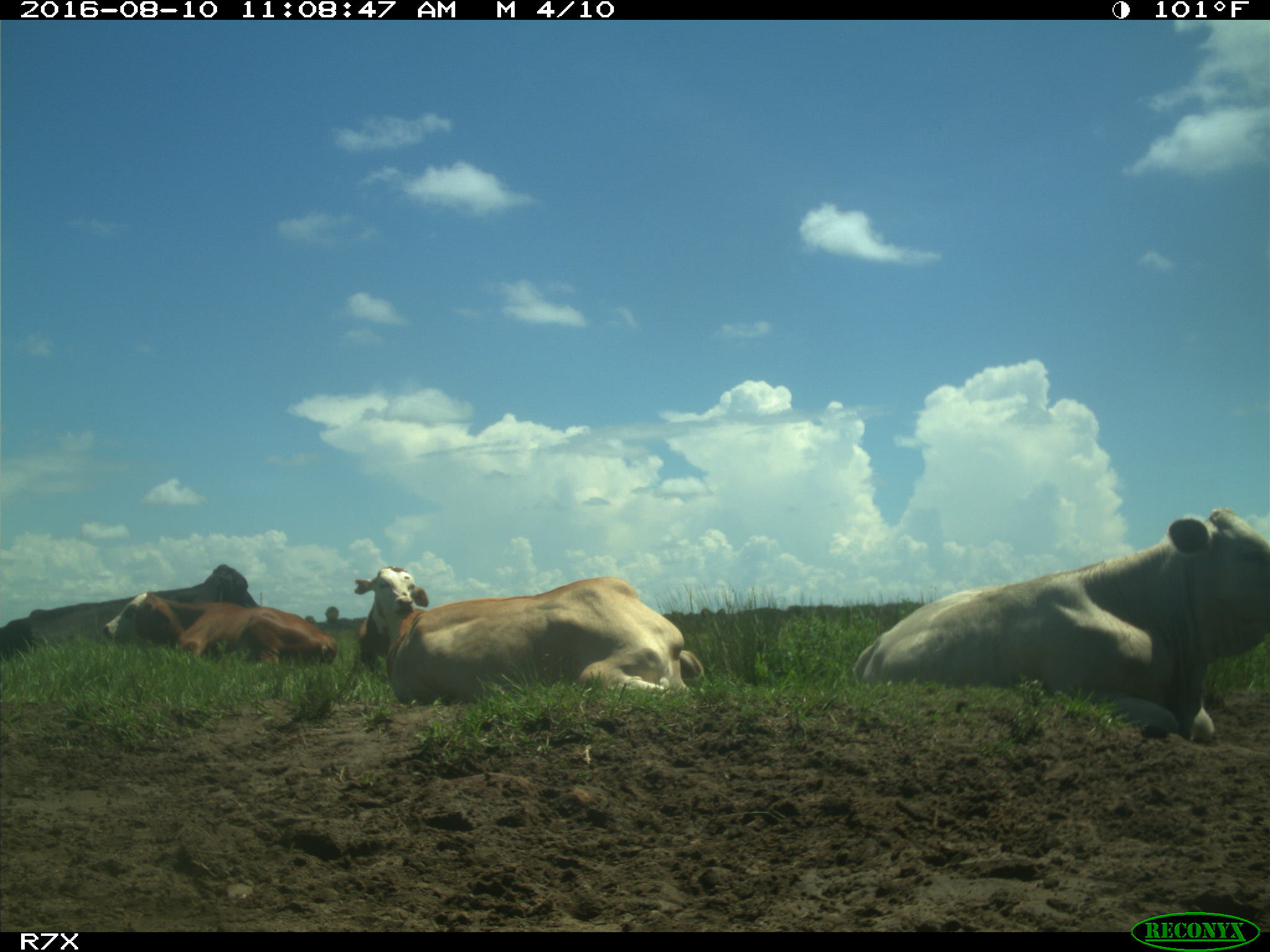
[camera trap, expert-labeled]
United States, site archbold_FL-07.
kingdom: Animalia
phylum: Chordata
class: Mammalia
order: Artiodactyla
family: Bovidae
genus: Bos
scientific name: Bos taurus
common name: domestic cow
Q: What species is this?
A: Bos taurus (domestic cow).